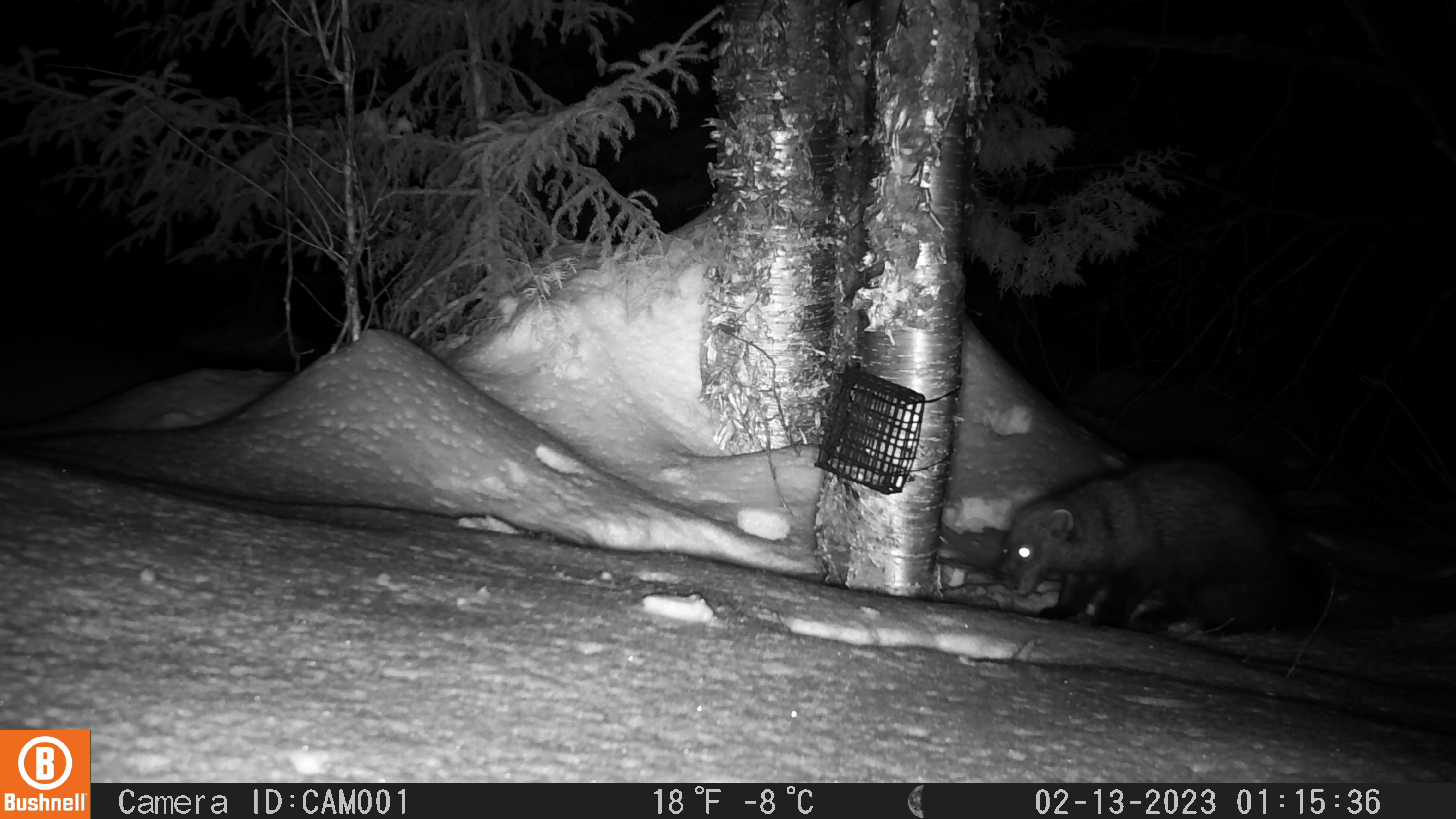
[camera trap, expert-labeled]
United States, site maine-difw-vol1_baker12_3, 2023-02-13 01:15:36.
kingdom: Animalia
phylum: Chordata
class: Mammalia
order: Carnivora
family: Mustelidae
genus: Pekania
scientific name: Pekania pennanti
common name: fisher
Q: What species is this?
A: Fisher (Pekania pennanti).